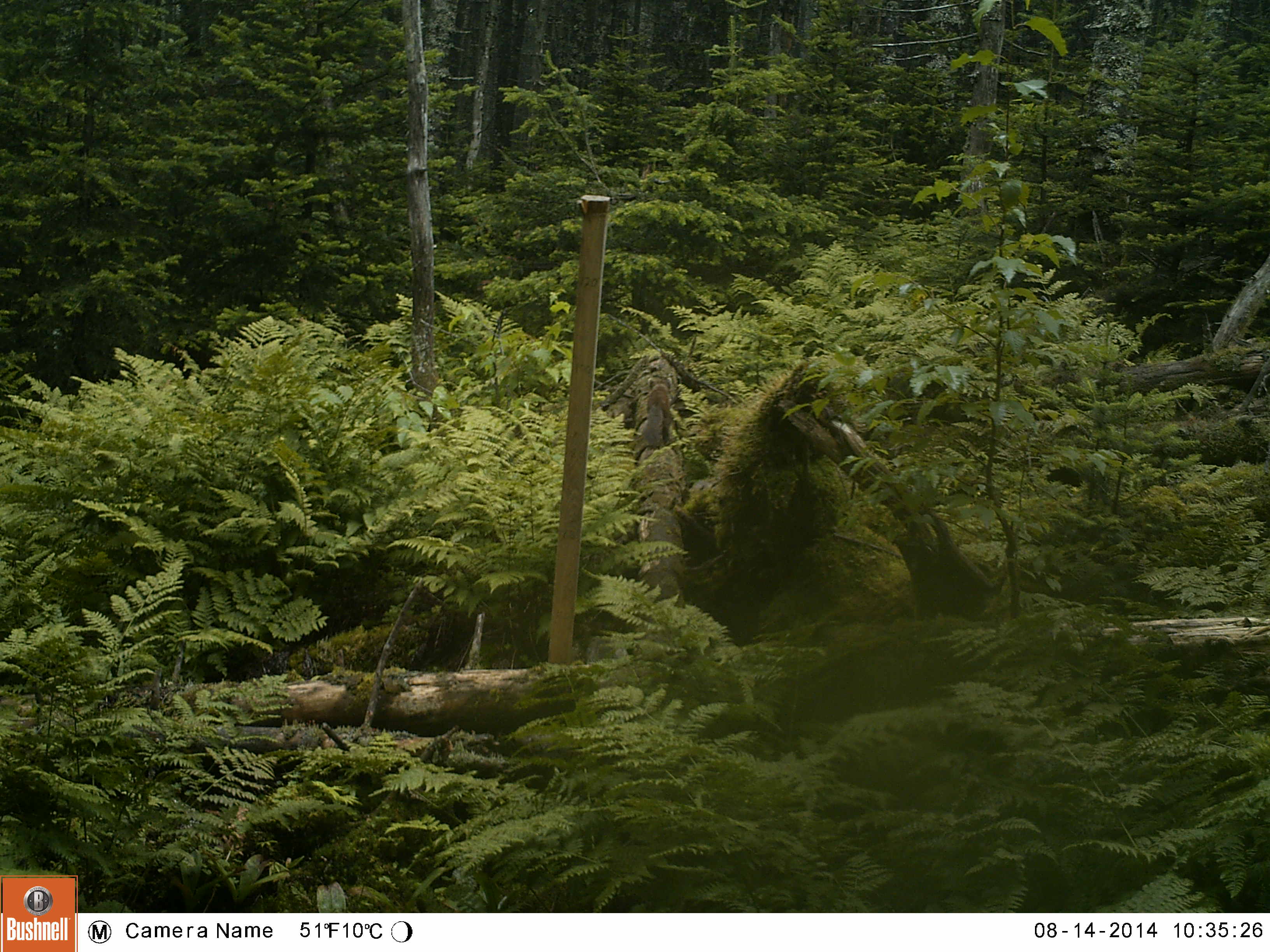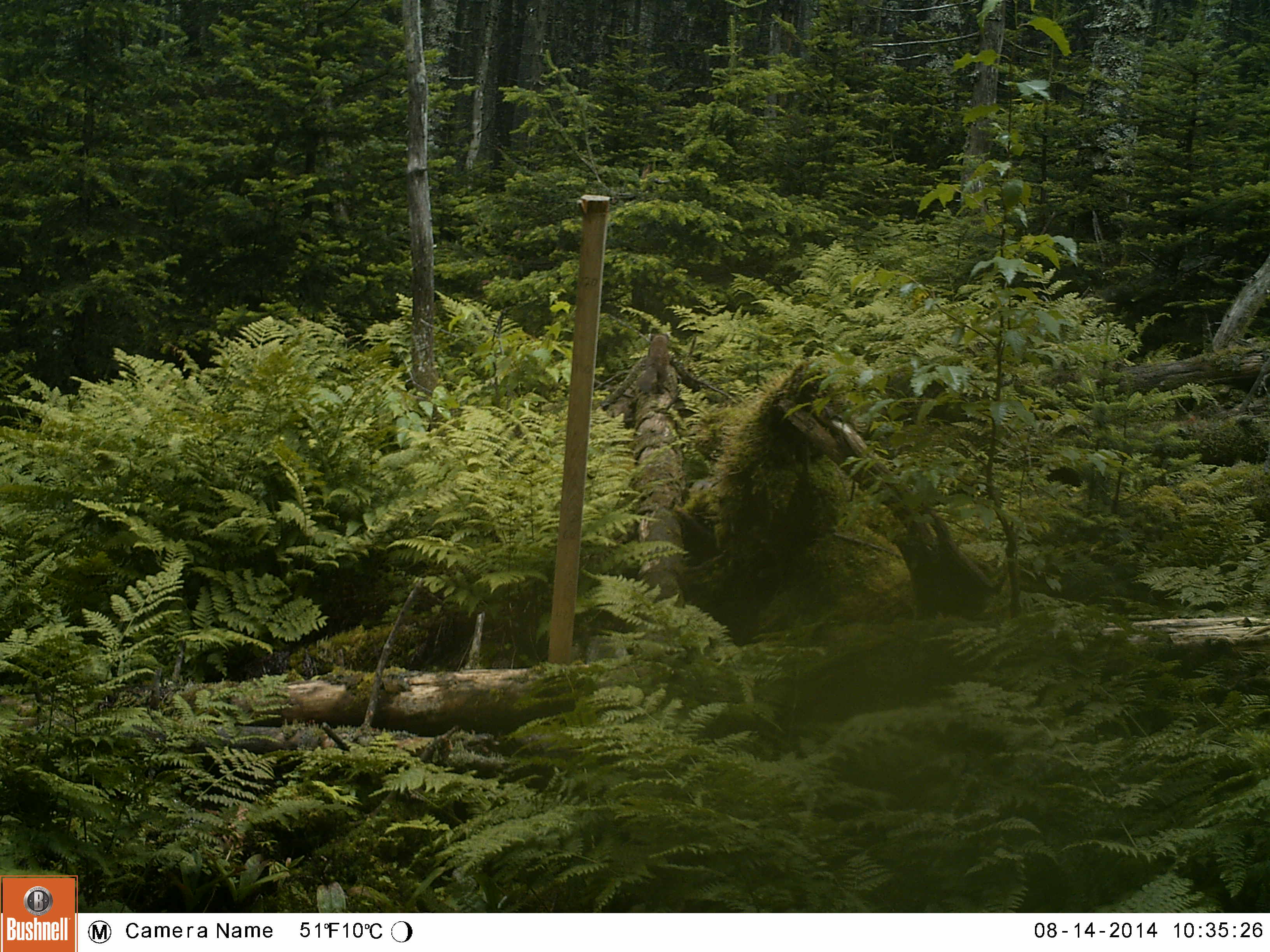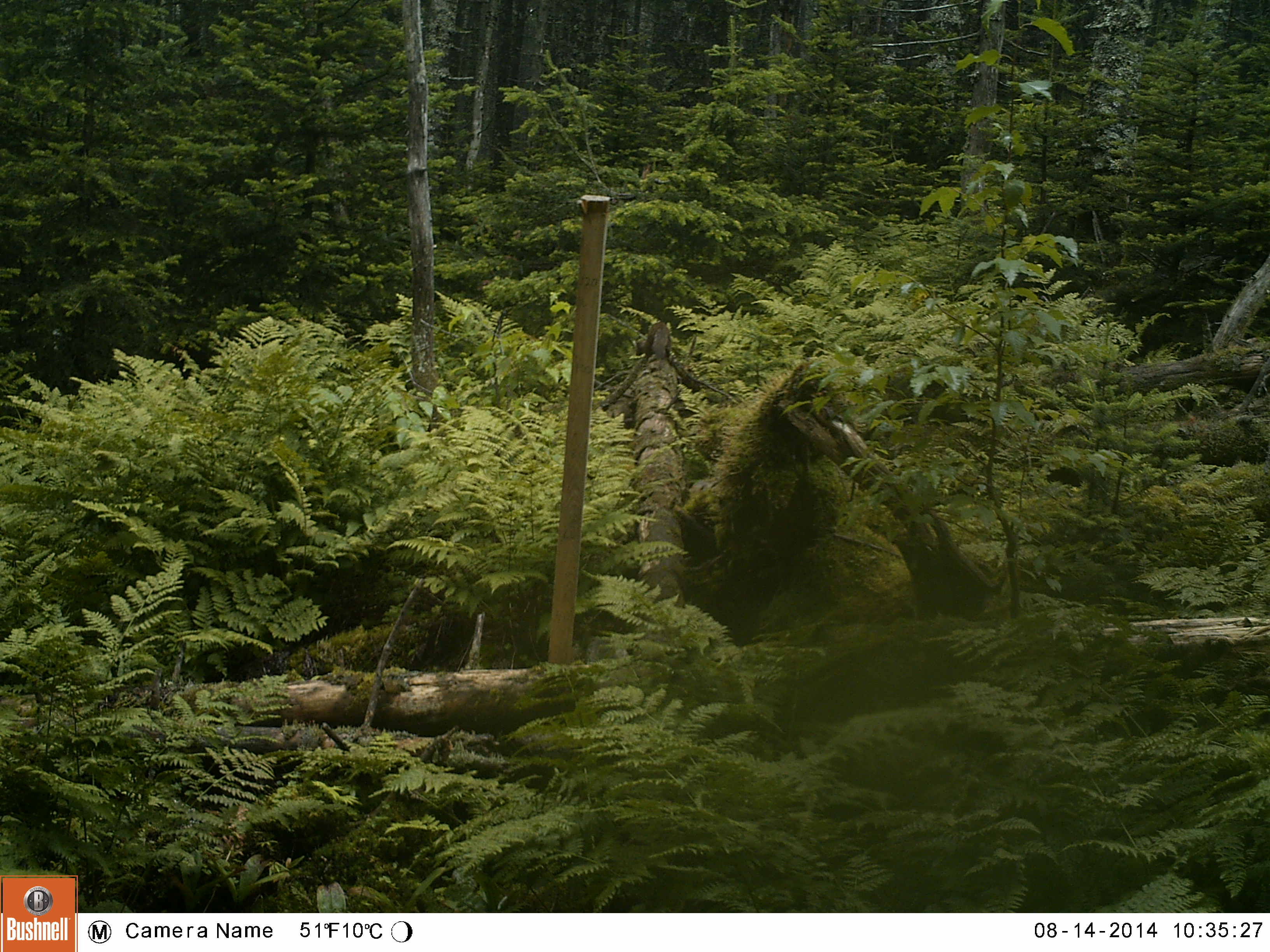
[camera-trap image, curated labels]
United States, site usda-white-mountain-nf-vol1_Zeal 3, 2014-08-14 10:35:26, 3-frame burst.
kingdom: Animalia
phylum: Chordata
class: Mammalia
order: Carnivora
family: Mustelidae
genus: Martes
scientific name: Martes americana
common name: american marten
American marten (Martes americana).